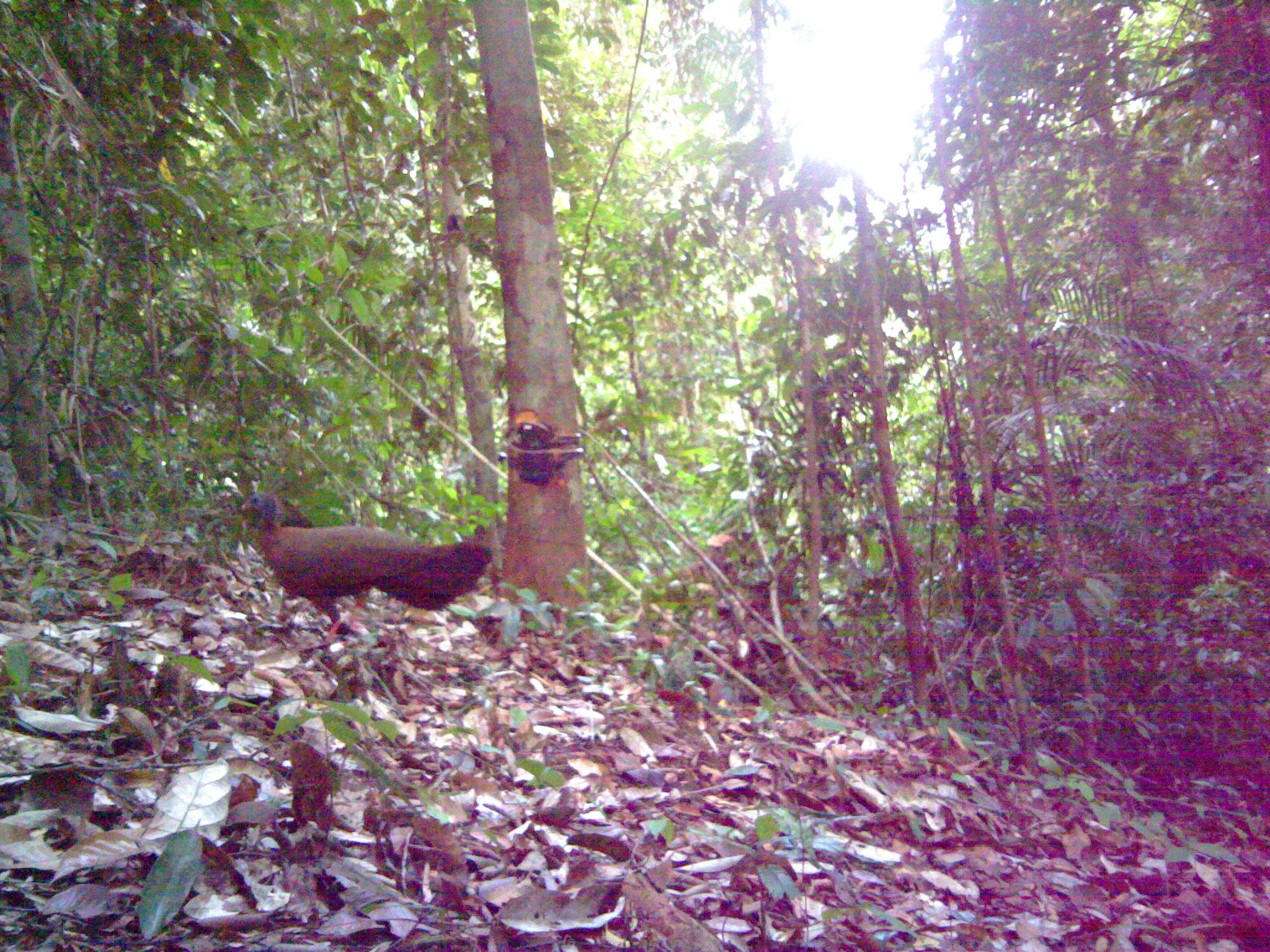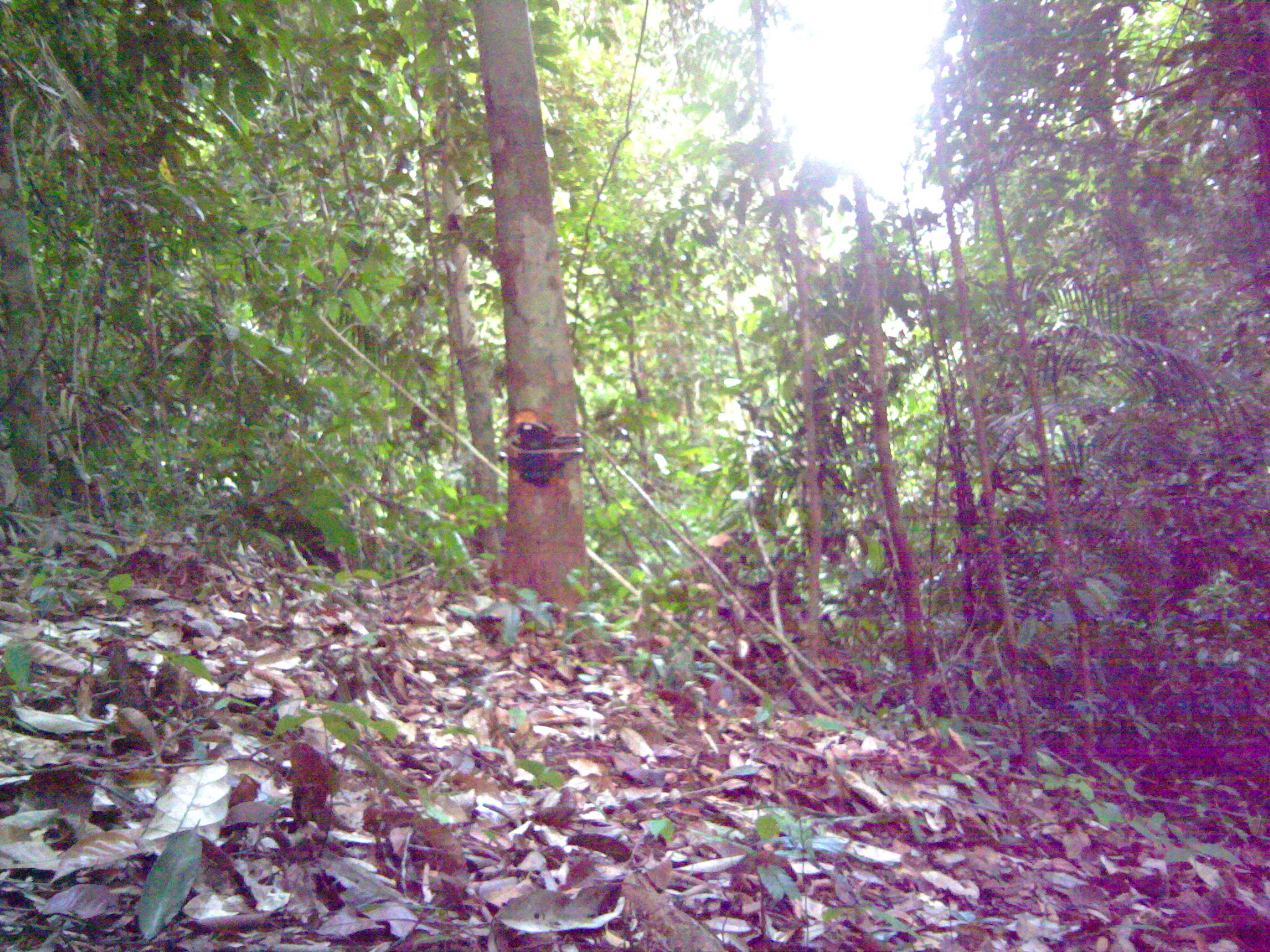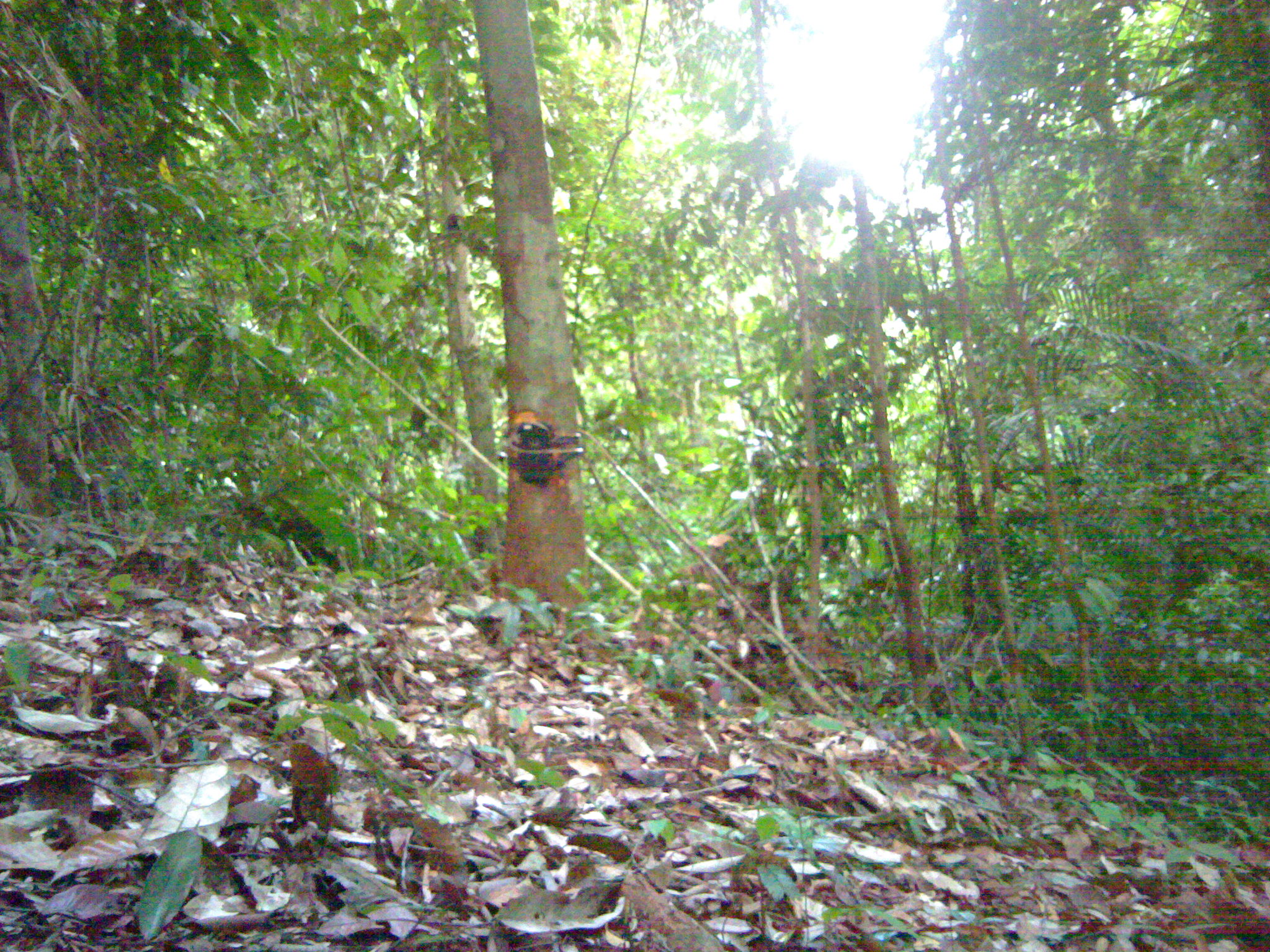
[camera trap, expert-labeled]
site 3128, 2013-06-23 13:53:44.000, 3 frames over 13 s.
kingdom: Animalia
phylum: Chordata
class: Aves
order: Galliformes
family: Phasianidae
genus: Argusianus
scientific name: Argusianus argus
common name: great argus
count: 1